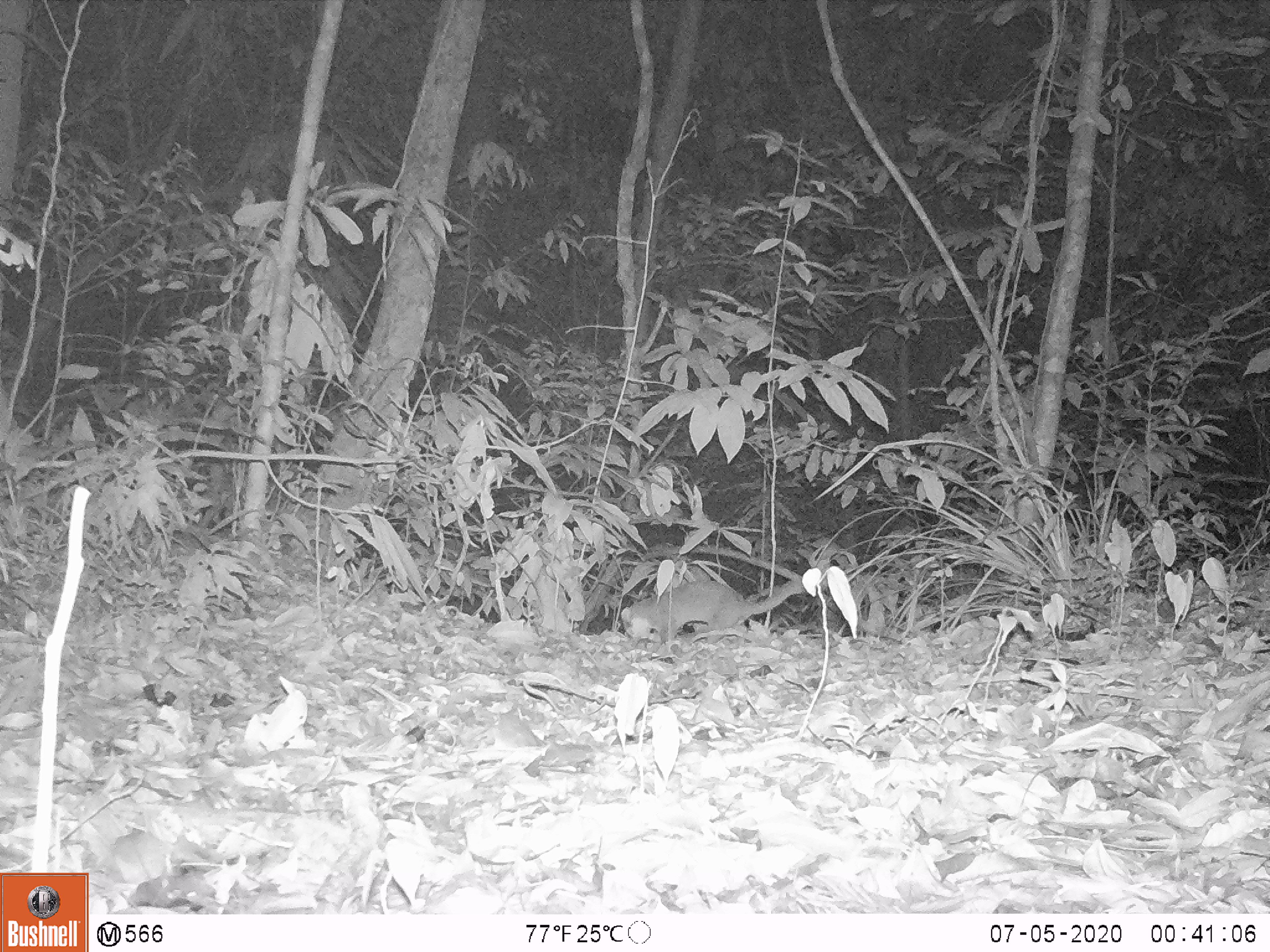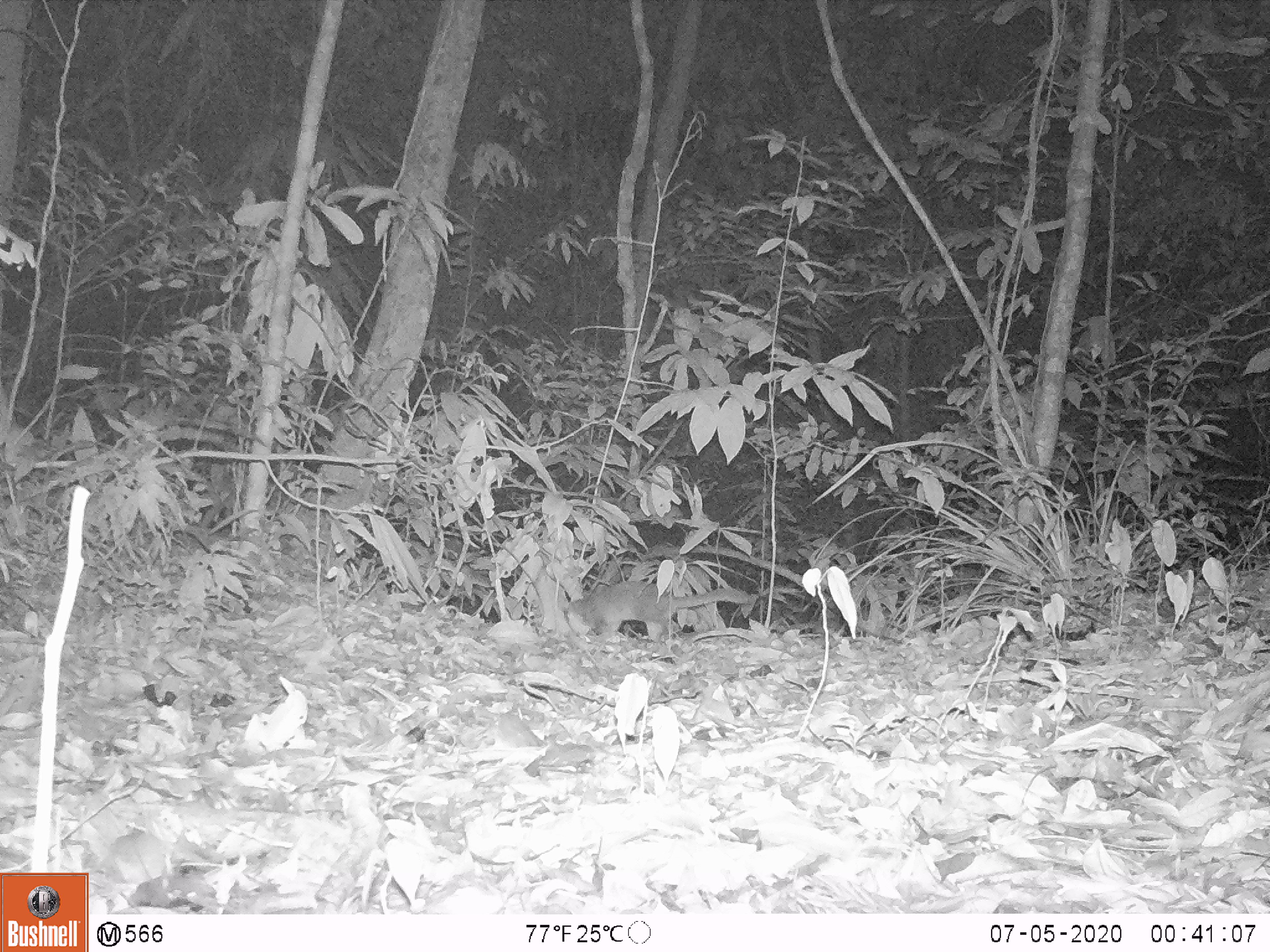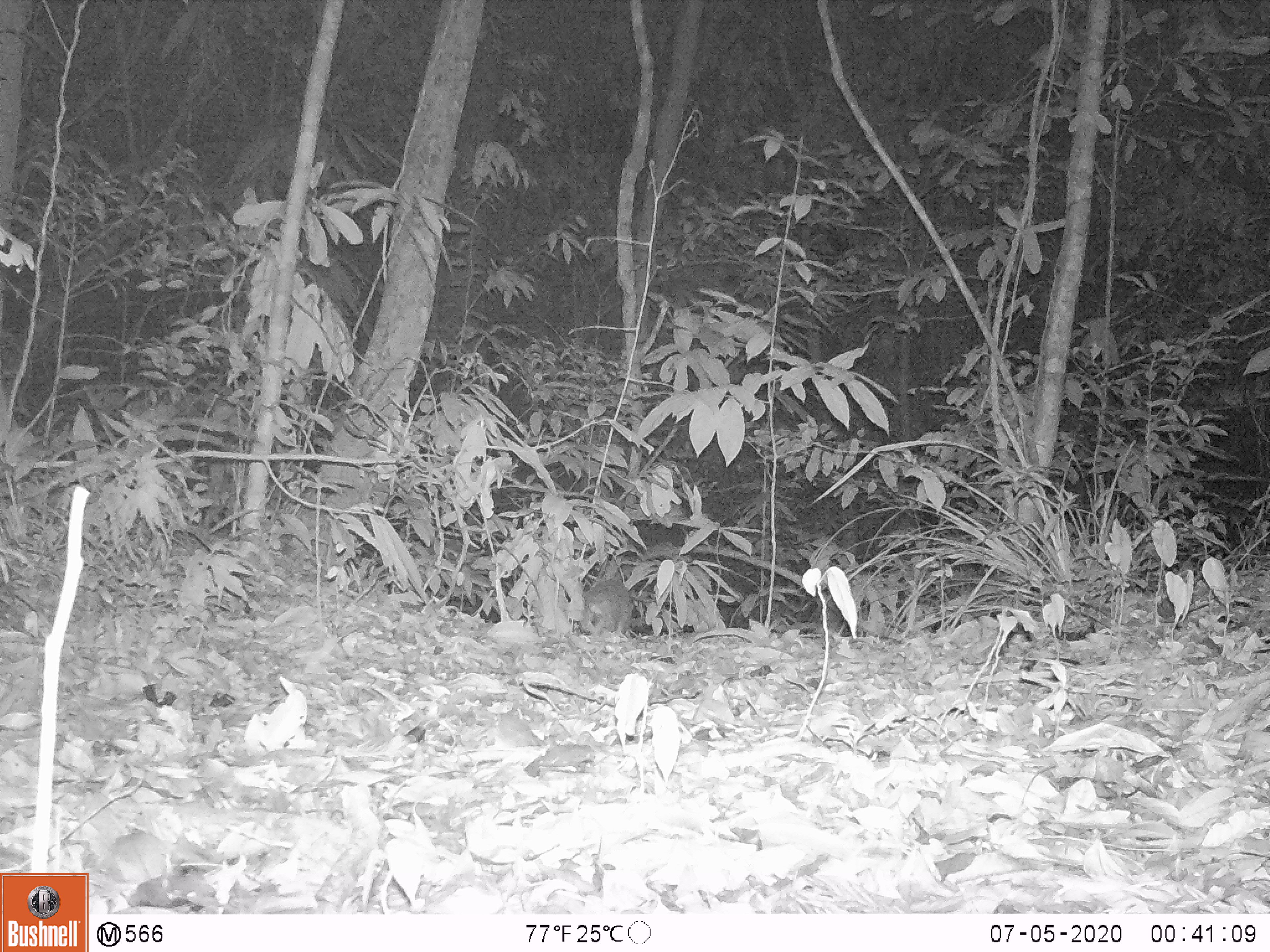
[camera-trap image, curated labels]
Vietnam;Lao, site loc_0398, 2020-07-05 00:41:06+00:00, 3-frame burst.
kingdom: Animalia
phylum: Chordata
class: Mammalia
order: Carnivora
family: Mustelidae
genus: Melogale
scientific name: Melogale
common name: ferret badger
Ferret badger (Melogale). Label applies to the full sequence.